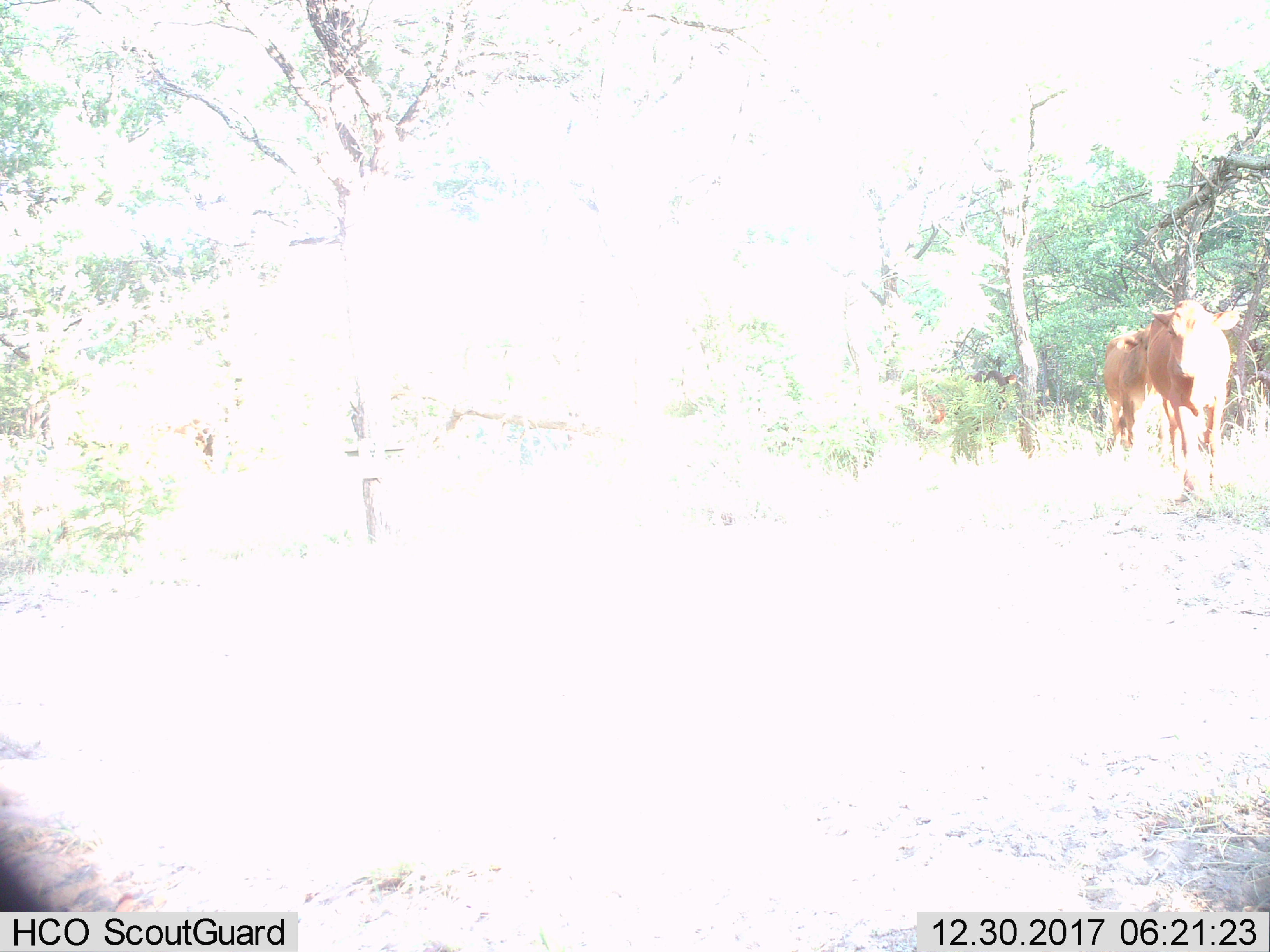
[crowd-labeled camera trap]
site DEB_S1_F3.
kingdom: Animalia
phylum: Chordata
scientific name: Vertebrata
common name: domestic animal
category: domesticanimal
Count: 2.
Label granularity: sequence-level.